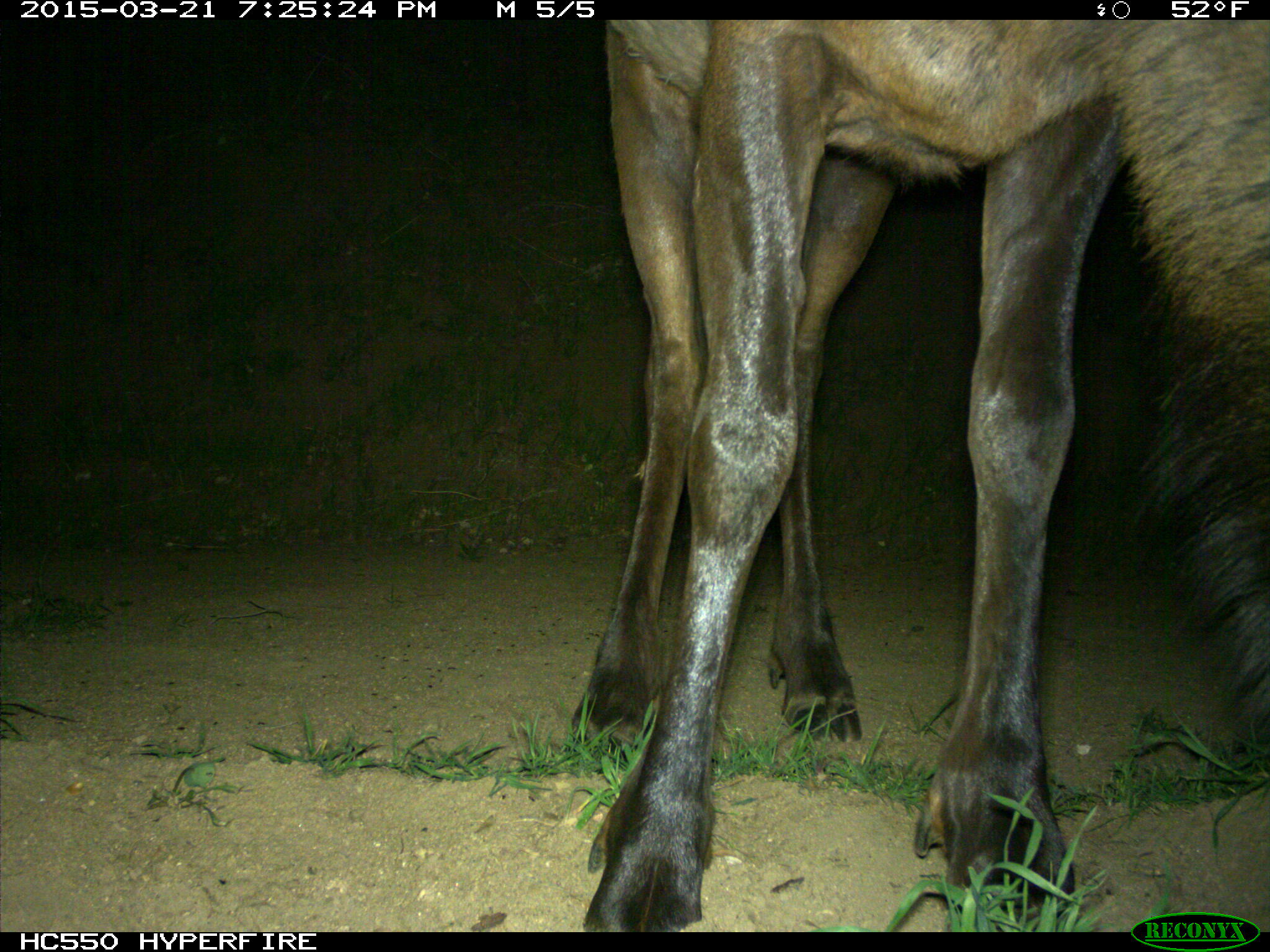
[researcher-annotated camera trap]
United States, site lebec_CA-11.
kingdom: Animalia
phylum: Chordata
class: Mammalia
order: Artiodactyla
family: Cervidae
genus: Cervus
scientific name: Cervus canadensis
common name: elk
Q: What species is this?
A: Cervus canadensis (elk).